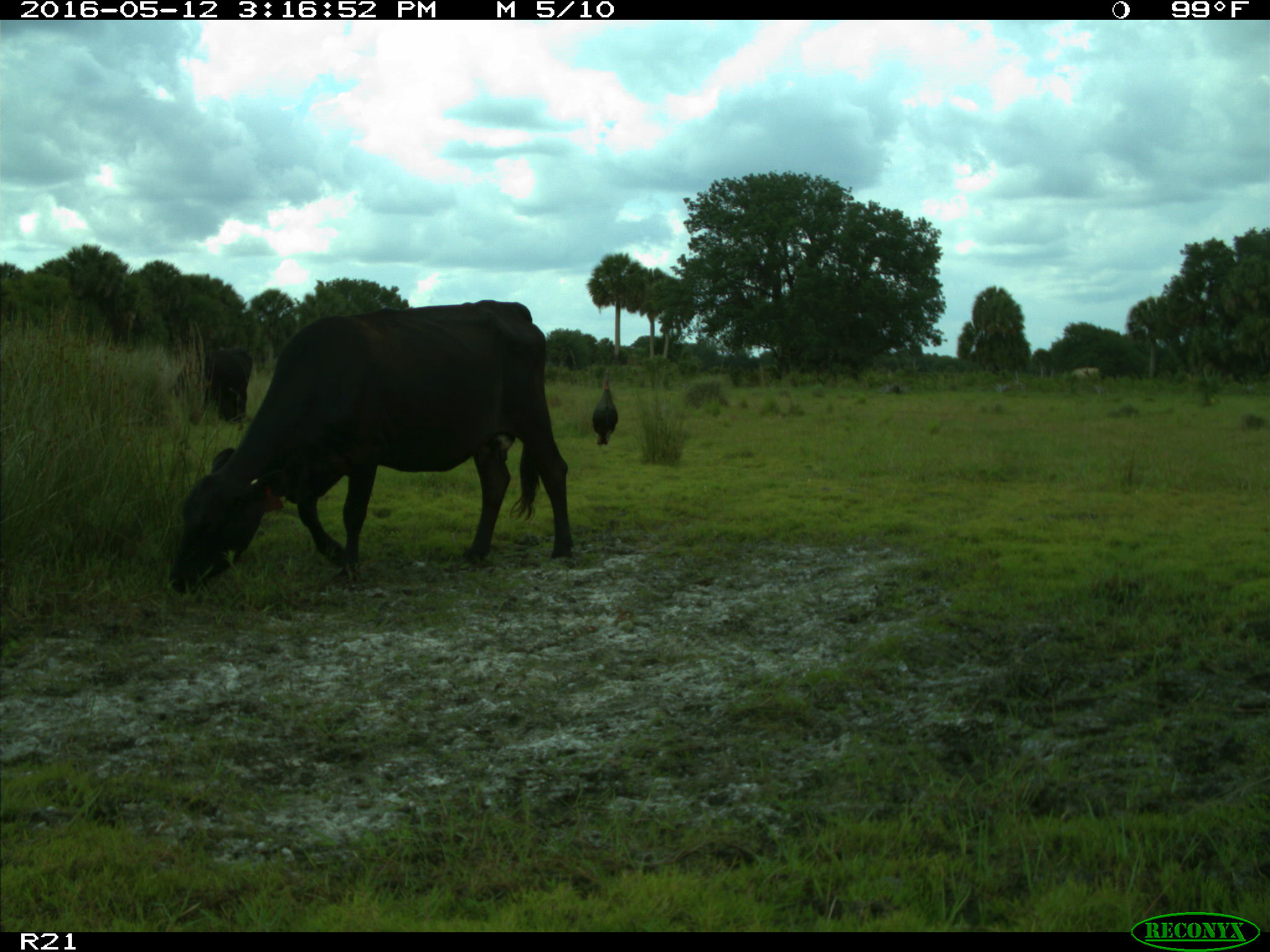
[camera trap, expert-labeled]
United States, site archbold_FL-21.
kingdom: Animalia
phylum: Chordata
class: Mammalia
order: Artiodactyla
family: Bovidae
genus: Bos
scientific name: Bos taurus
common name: domestic cow